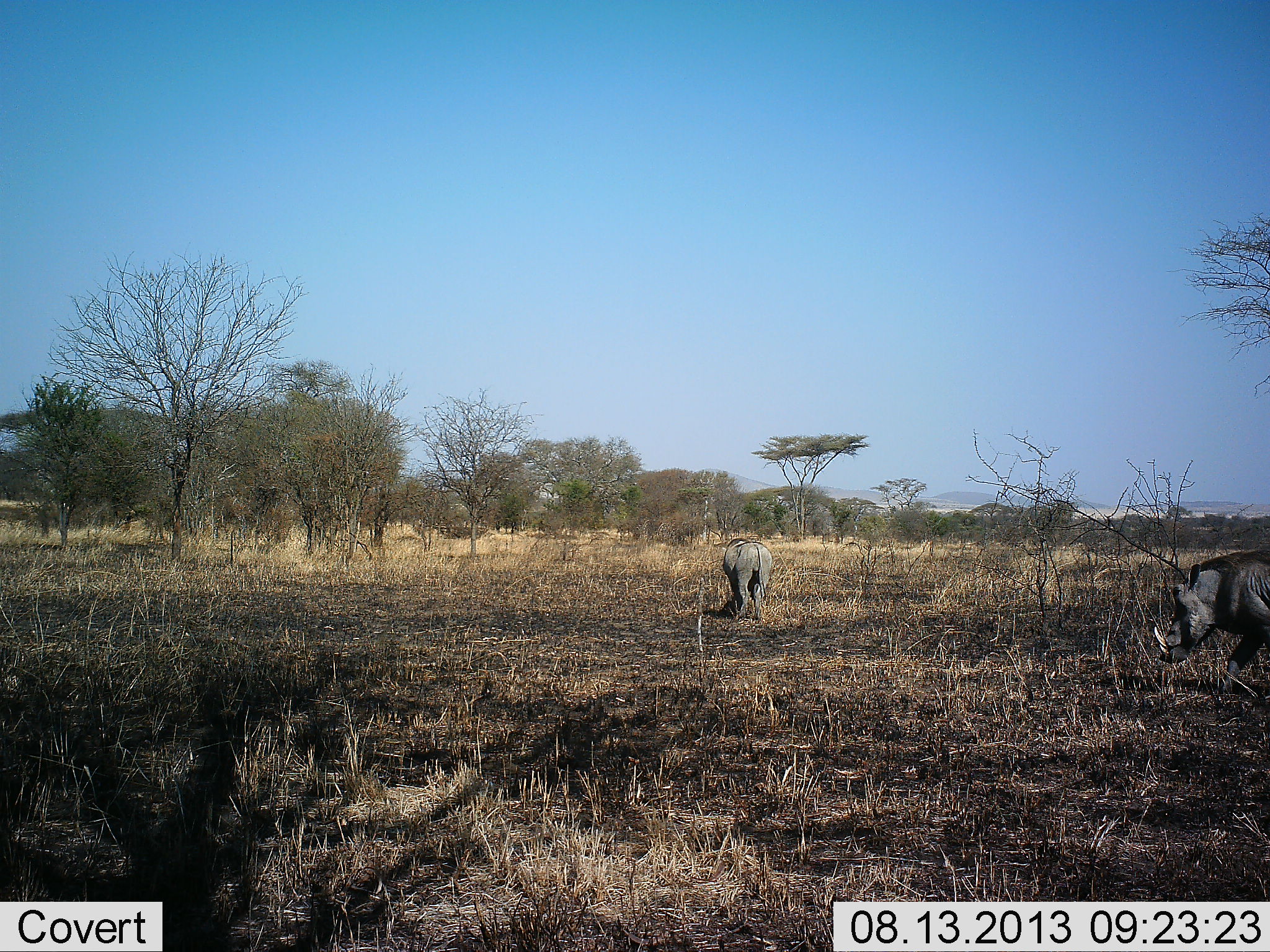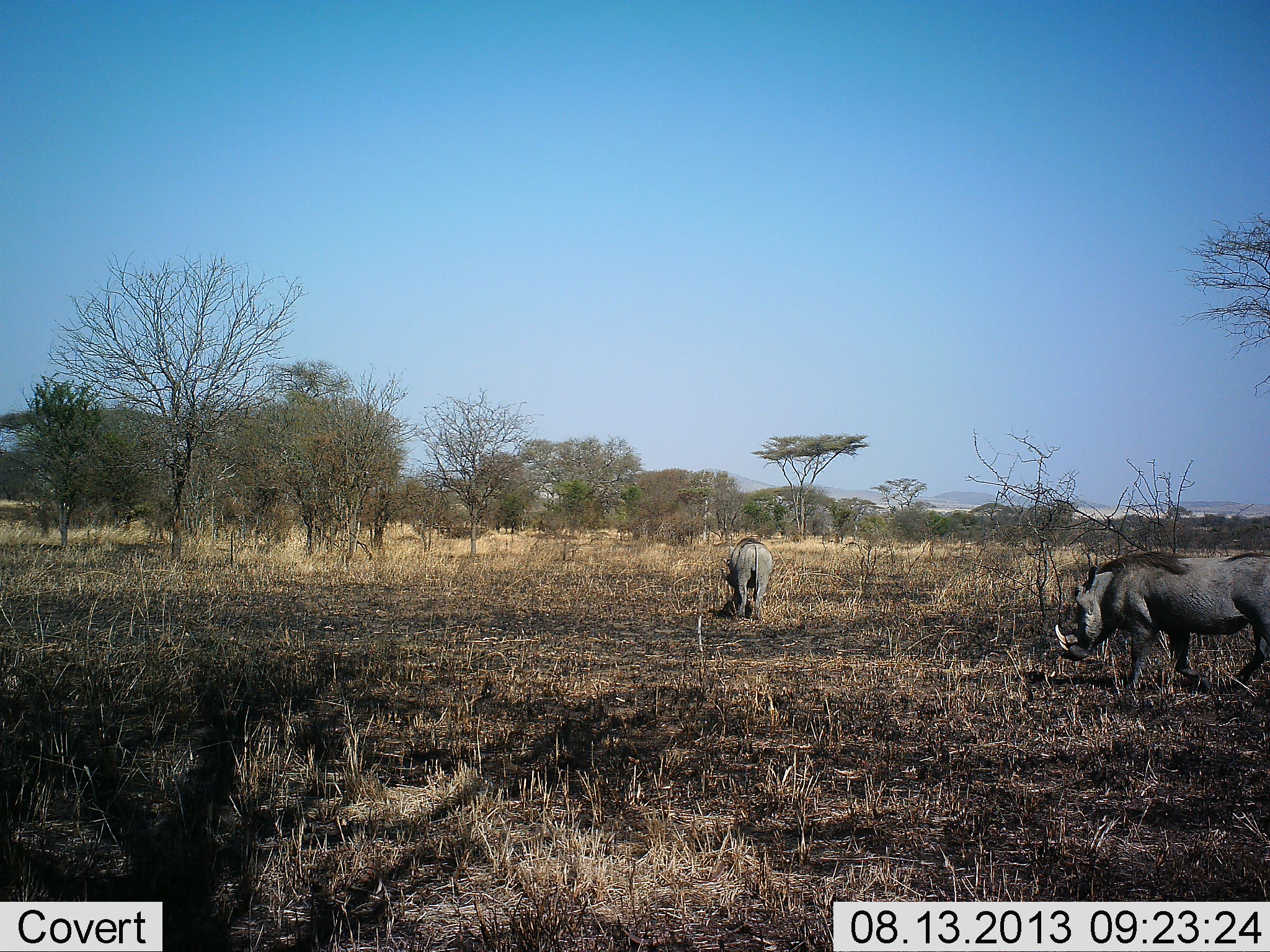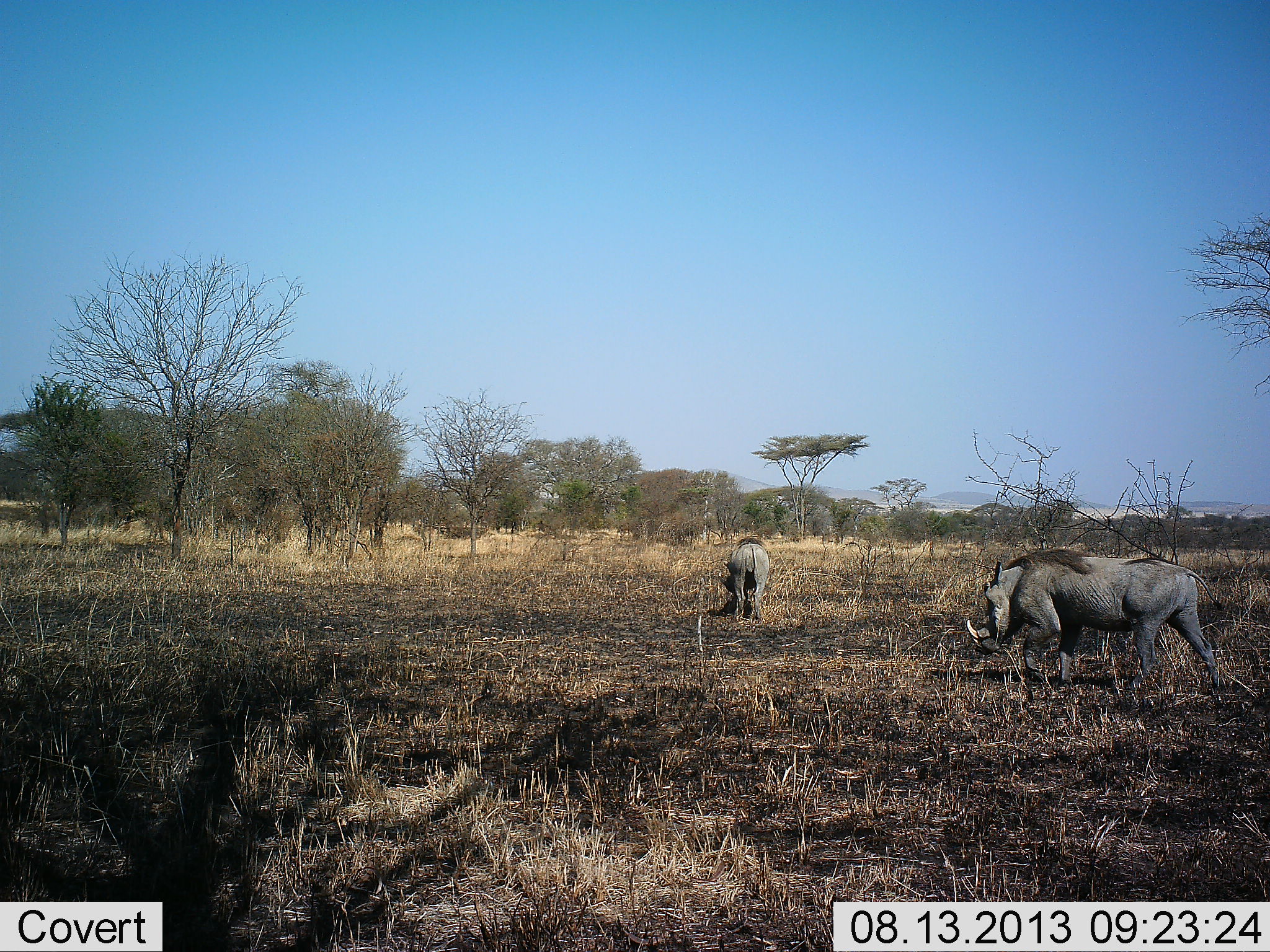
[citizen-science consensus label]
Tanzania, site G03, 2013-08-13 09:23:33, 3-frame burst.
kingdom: Animalia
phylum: Chordata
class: Mammalia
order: Artiodactyla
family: Suidae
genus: Phacochoerus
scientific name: Phacochoerus africanus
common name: warthog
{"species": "warthog (Phacochoerus africanus)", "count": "2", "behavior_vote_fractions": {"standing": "40%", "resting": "0%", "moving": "90%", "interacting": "0%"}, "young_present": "0%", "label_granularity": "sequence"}